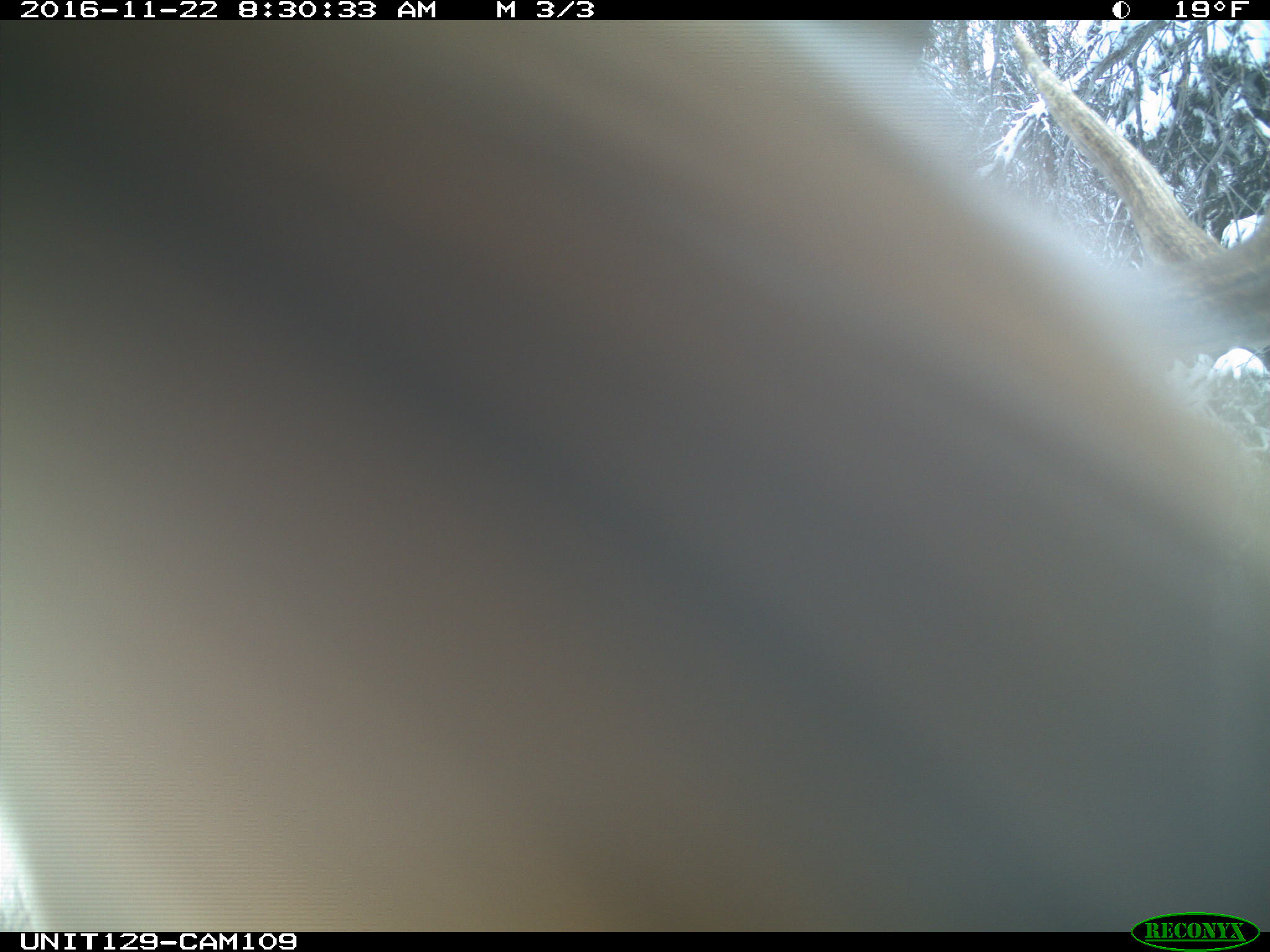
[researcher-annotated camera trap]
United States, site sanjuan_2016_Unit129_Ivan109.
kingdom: Animalia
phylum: Chordata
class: Mammalia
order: Artiodactyla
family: Cervidae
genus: Cervus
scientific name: Cervus elaphus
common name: red deer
Cervus elaphus (red deer).